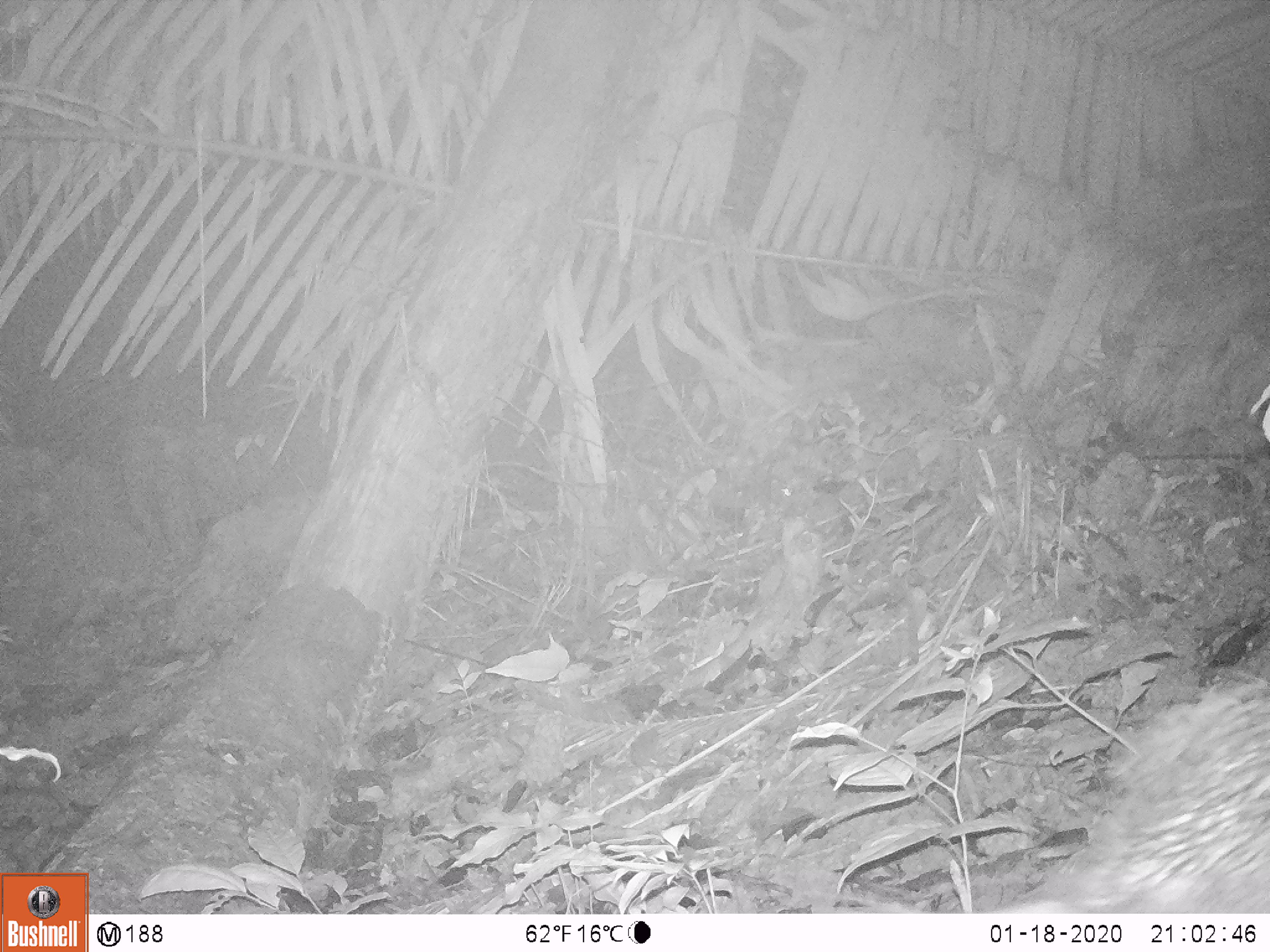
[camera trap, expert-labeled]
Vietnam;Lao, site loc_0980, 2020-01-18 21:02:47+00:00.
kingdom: Animalia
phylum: Chordata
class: Mammalia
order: Rodentia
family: Hystricidae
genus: Atherurus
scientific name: Atherurus macrourus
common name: asiatic brush-tailed porcupine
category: asiatic brush tailed porcupine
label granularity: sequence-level